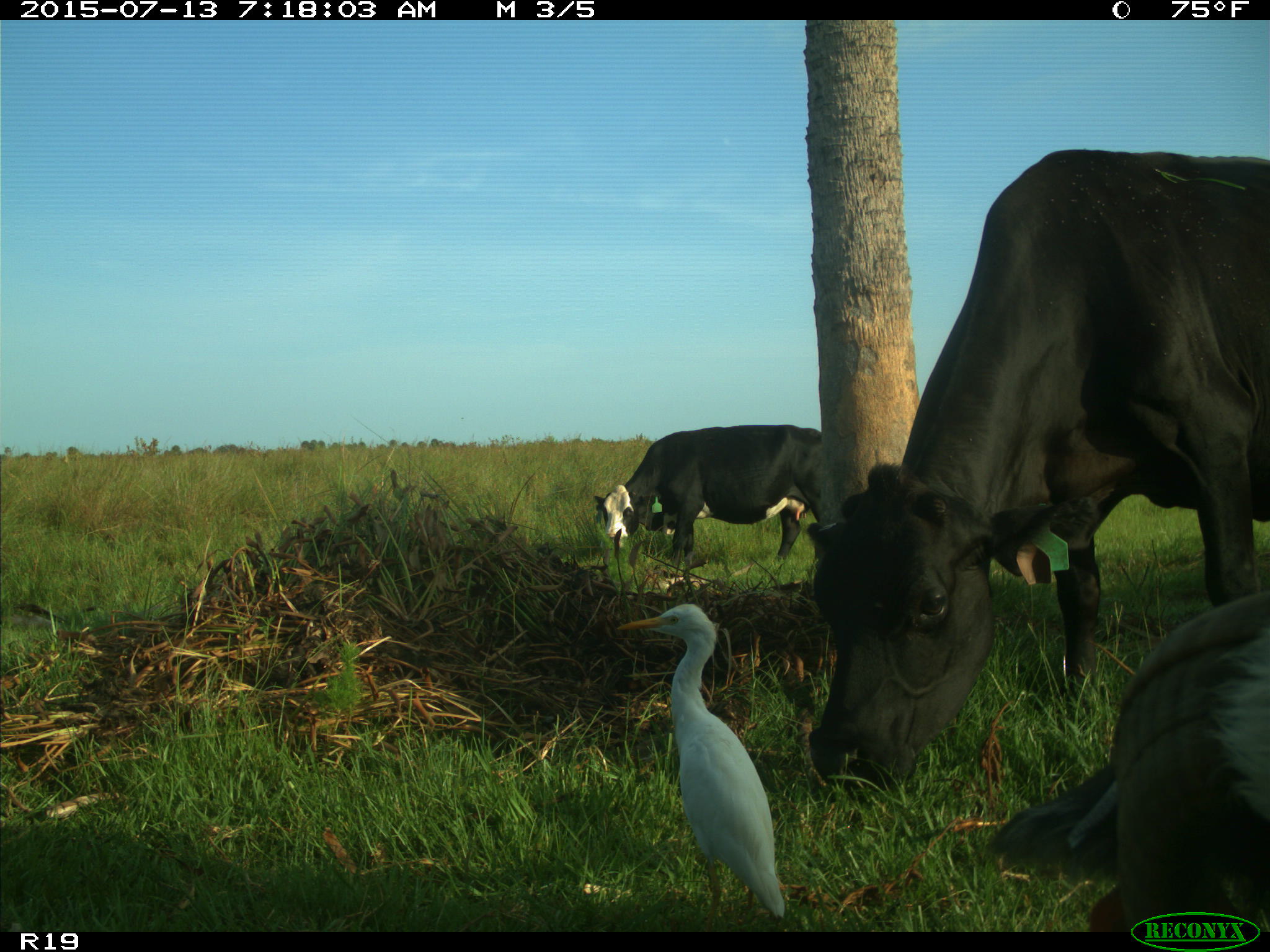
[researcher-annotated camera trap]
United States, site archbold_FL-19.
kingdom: Animalia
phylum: Chordata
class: Mammalia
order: Artiodactyla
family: Bovidae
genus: Bos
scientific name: Bos taurus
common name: domestic cow